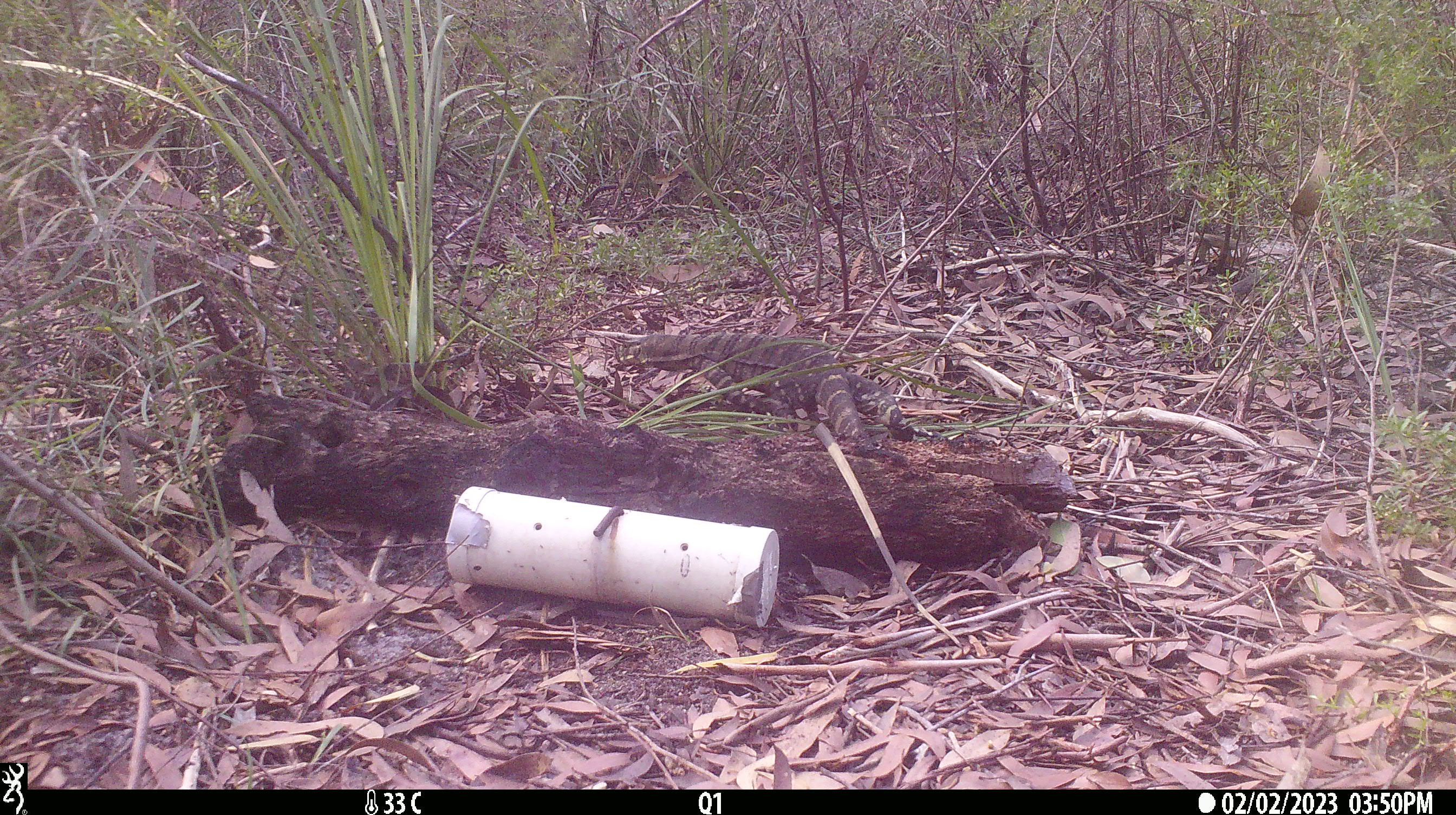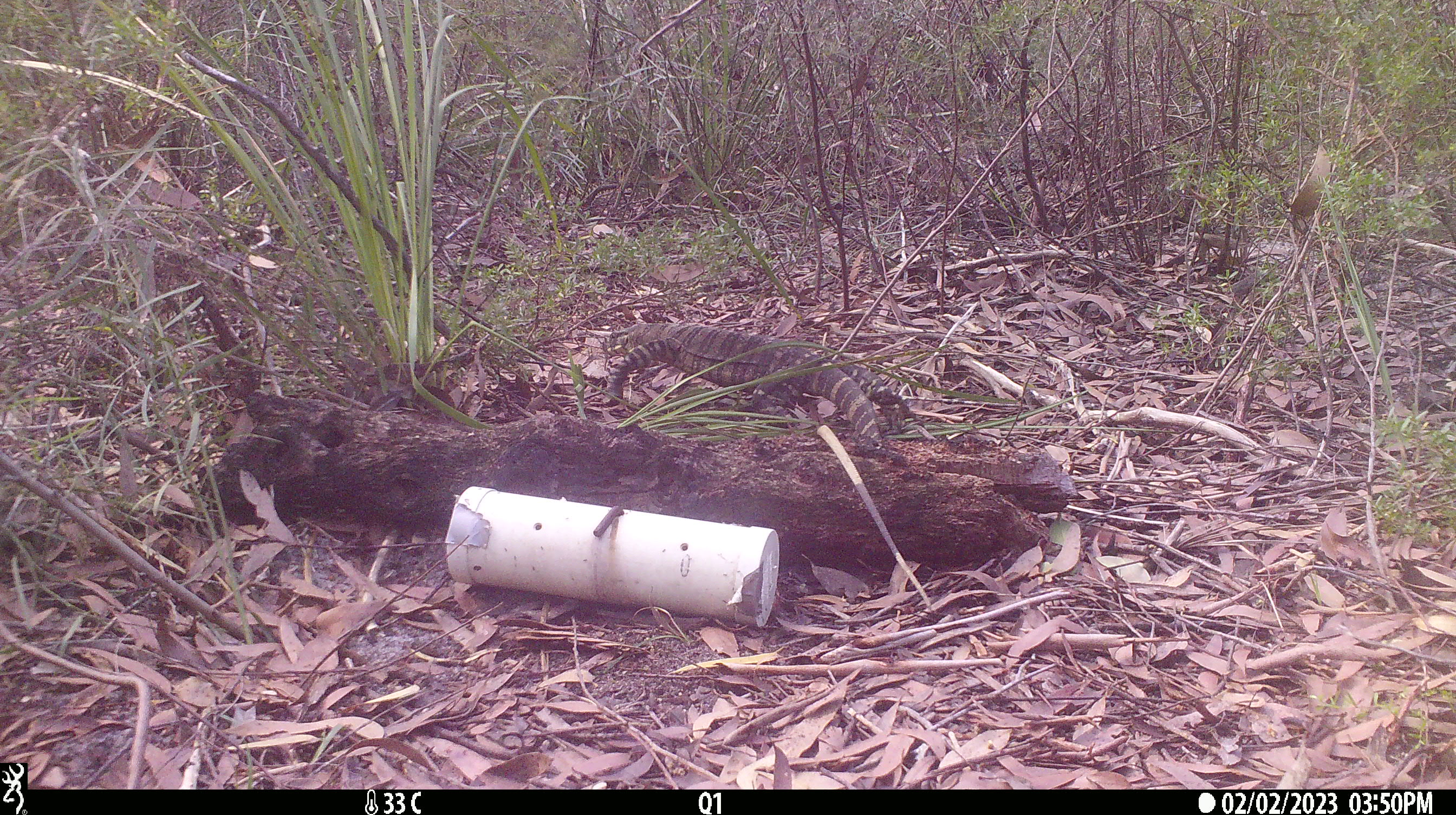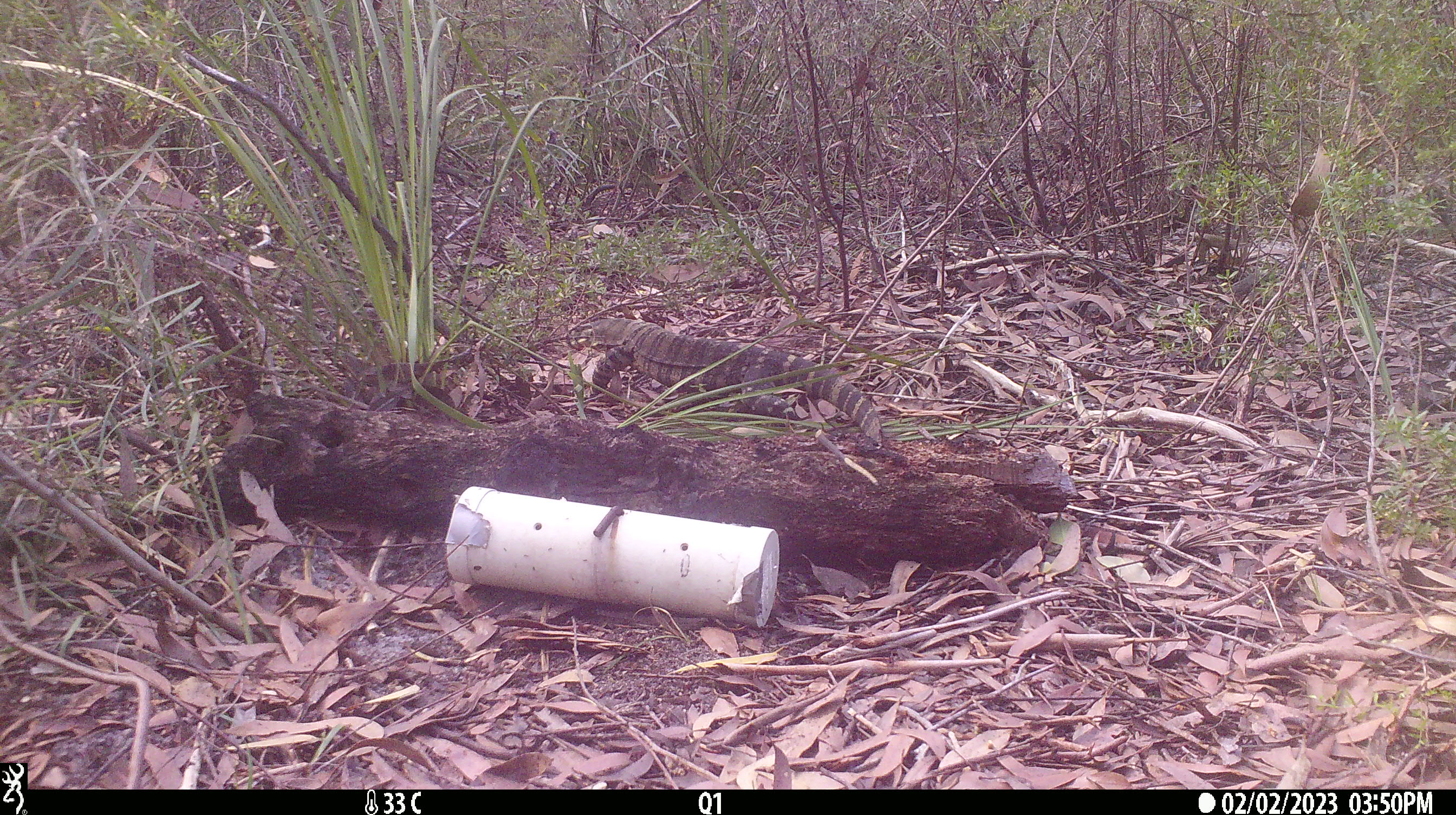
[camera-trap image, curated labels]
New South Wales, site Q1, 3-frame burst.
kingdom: Animalia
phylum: Chordata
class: Reptilia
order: Squamata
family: Varanidae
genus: Varanus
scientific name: Varanus varius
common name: lace monitor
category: goanna